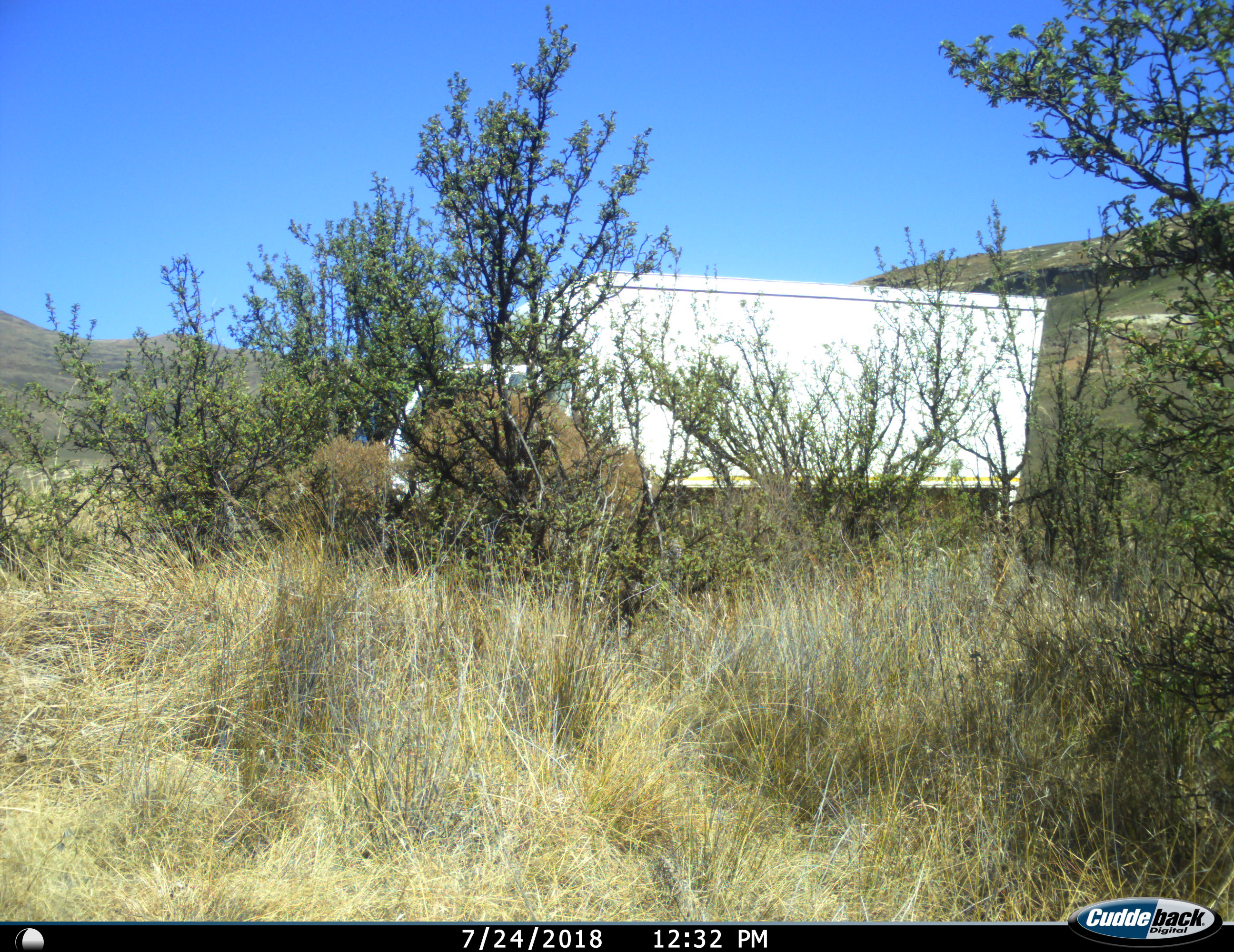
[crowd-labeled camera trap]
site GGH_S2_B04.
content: unidentified animal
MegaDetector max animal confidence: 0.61